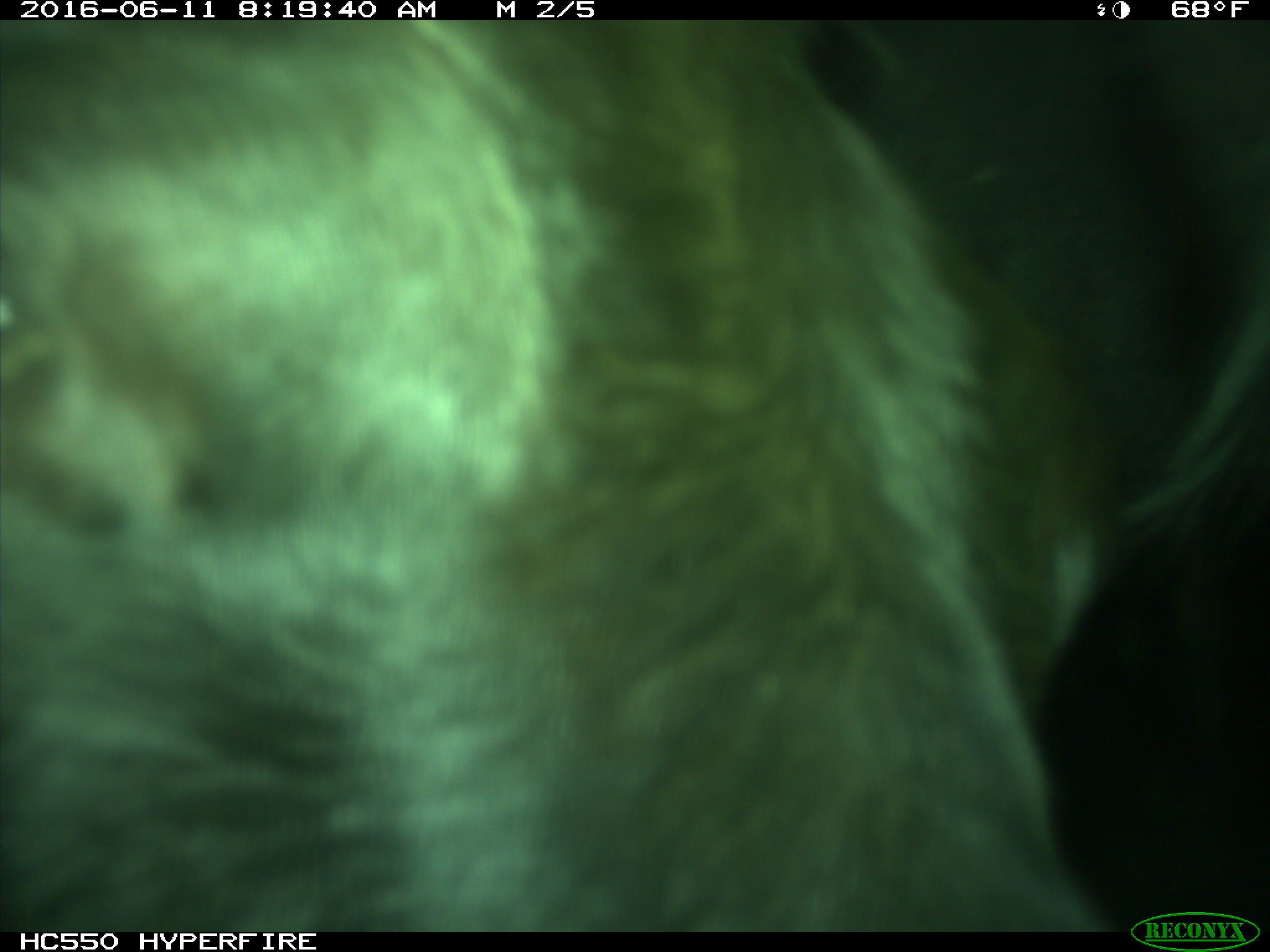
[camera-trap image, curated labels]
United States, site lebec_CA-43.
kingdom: Animalia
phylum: Chordata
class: Mammalia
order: Artiodactyla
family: Bovidae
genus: Bos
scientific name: Bos taurus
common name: domestic cow